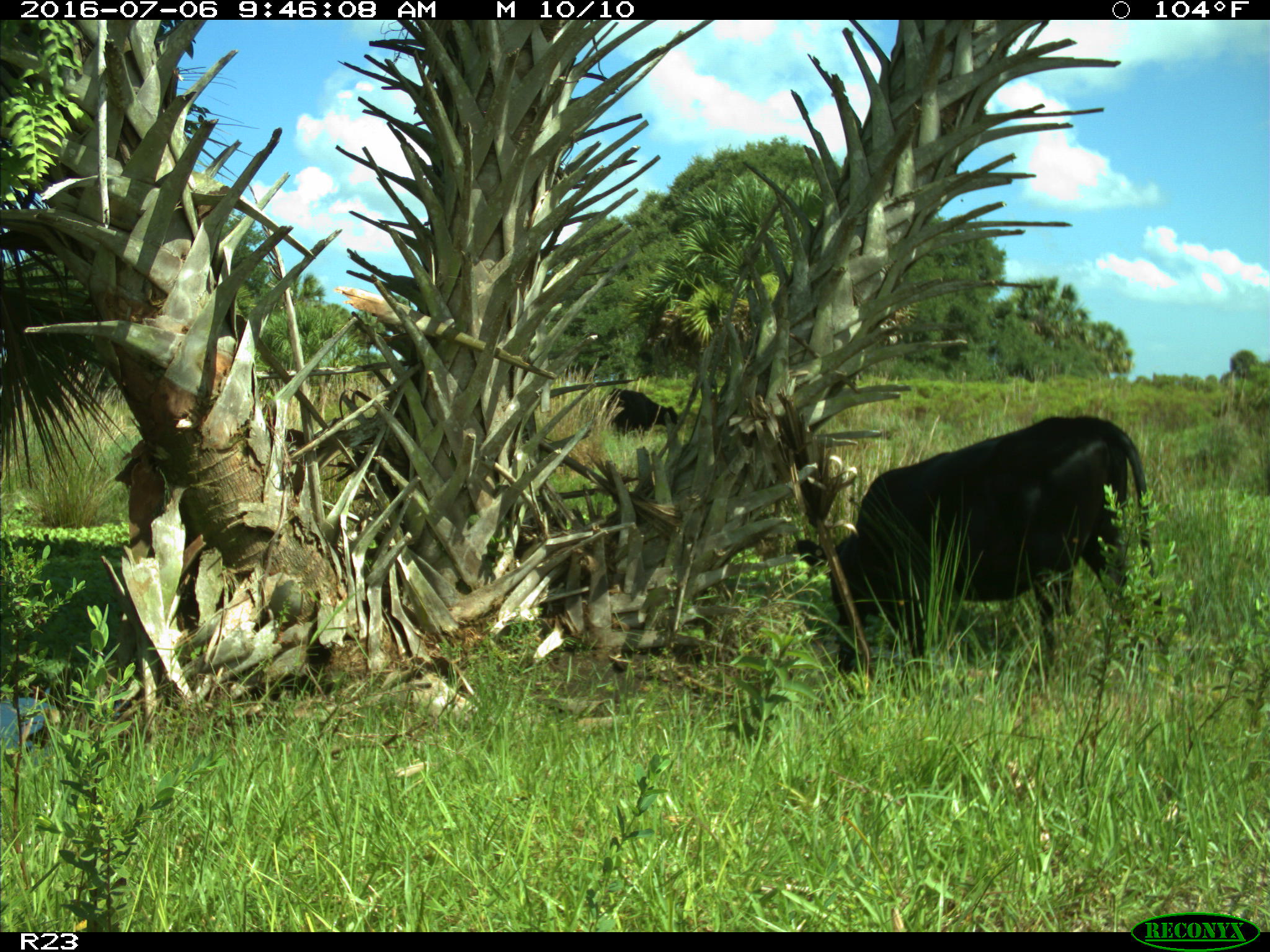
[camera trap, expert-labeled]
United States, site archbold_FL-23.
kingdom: Animalia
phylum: Chordata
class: Mammalia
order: Artiodactyla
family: Bovidae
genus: Bos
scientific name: Bos taurus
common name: domestic cow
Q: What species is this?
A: Bos taurus (domestic cow).